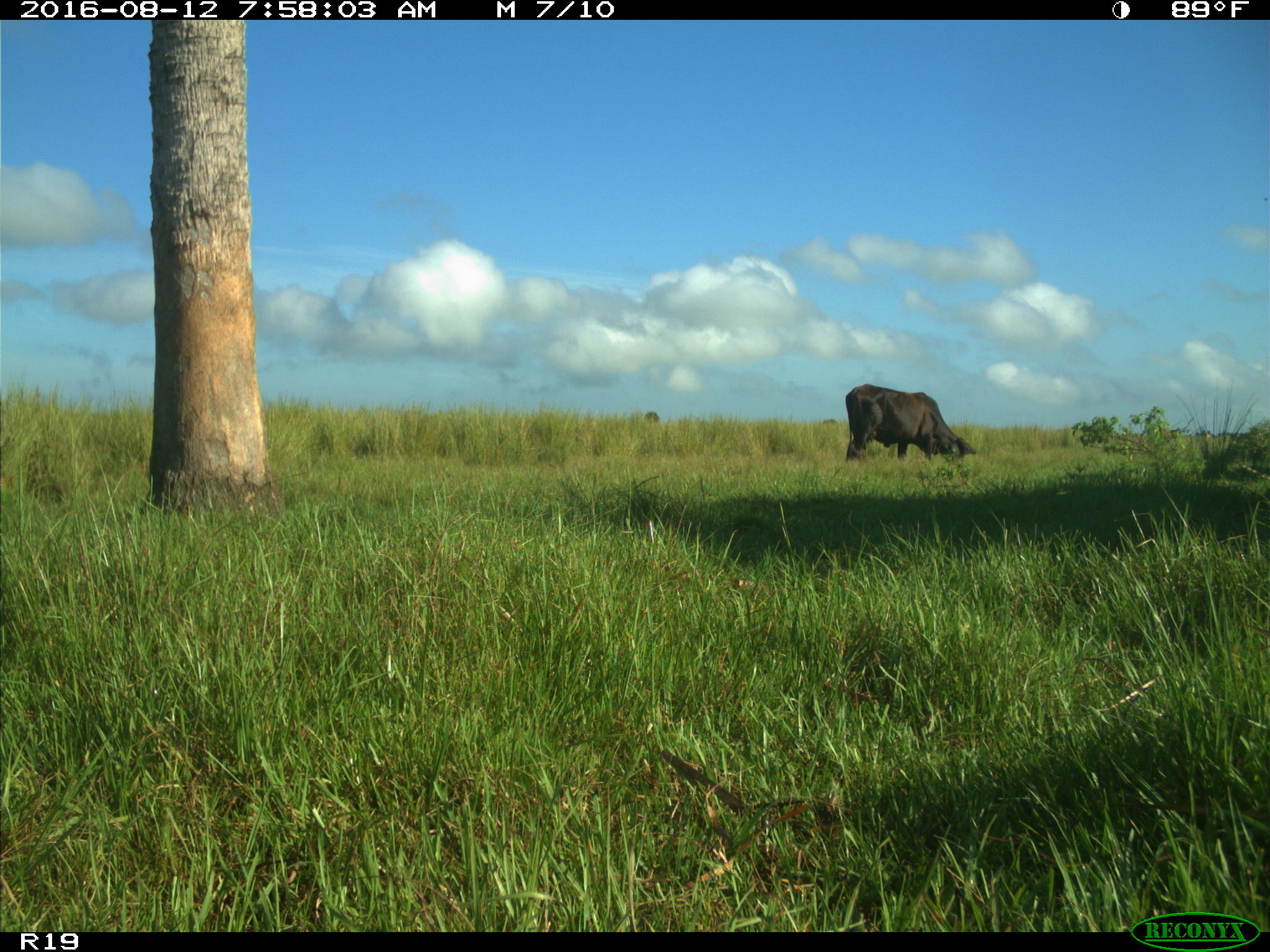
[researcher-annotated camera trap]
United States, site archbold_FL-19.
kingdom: Animalia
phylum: Chordata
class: Mammalia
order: Artiodactyla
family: Bovidae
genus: Bos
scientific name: Bos taurus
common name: domestic cow